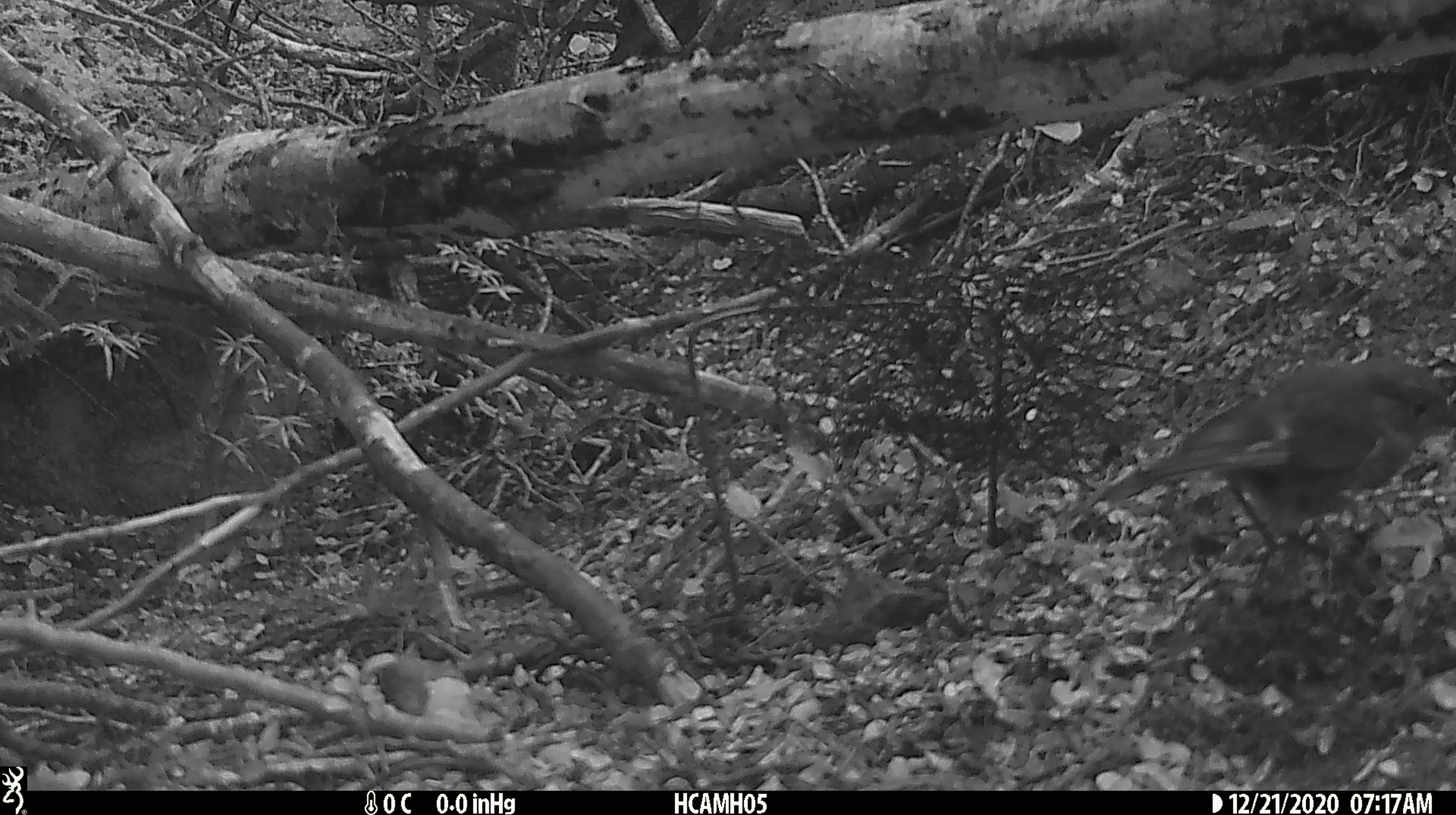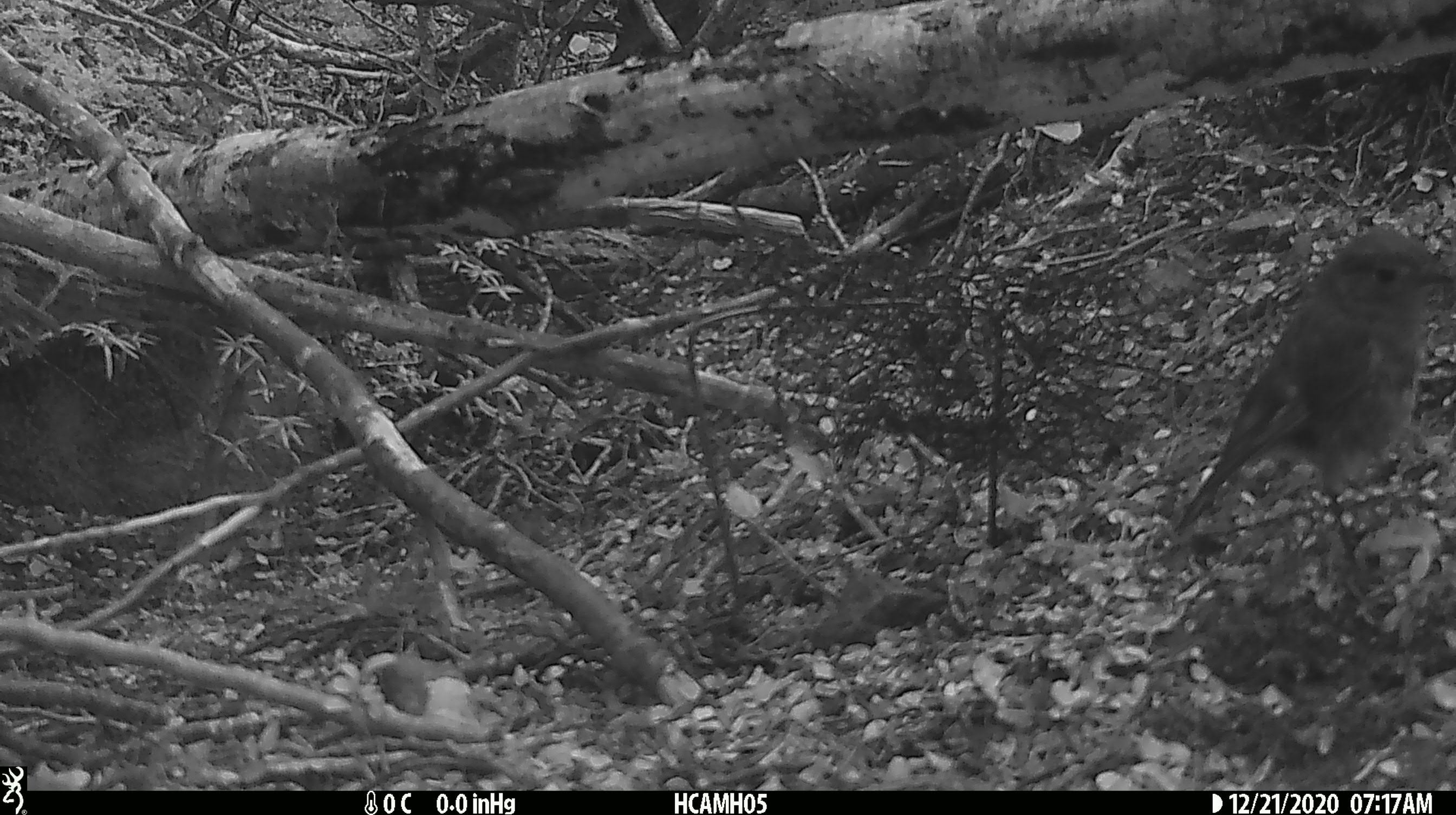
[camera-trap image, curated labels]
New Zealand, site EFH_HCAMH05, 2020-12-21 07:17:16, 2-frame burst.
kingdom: Animalia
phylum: Chordata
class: Aves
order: Passeriformes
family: Petroicidae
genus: Petroica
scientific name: Petroica australis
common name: new zealand robin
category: robin